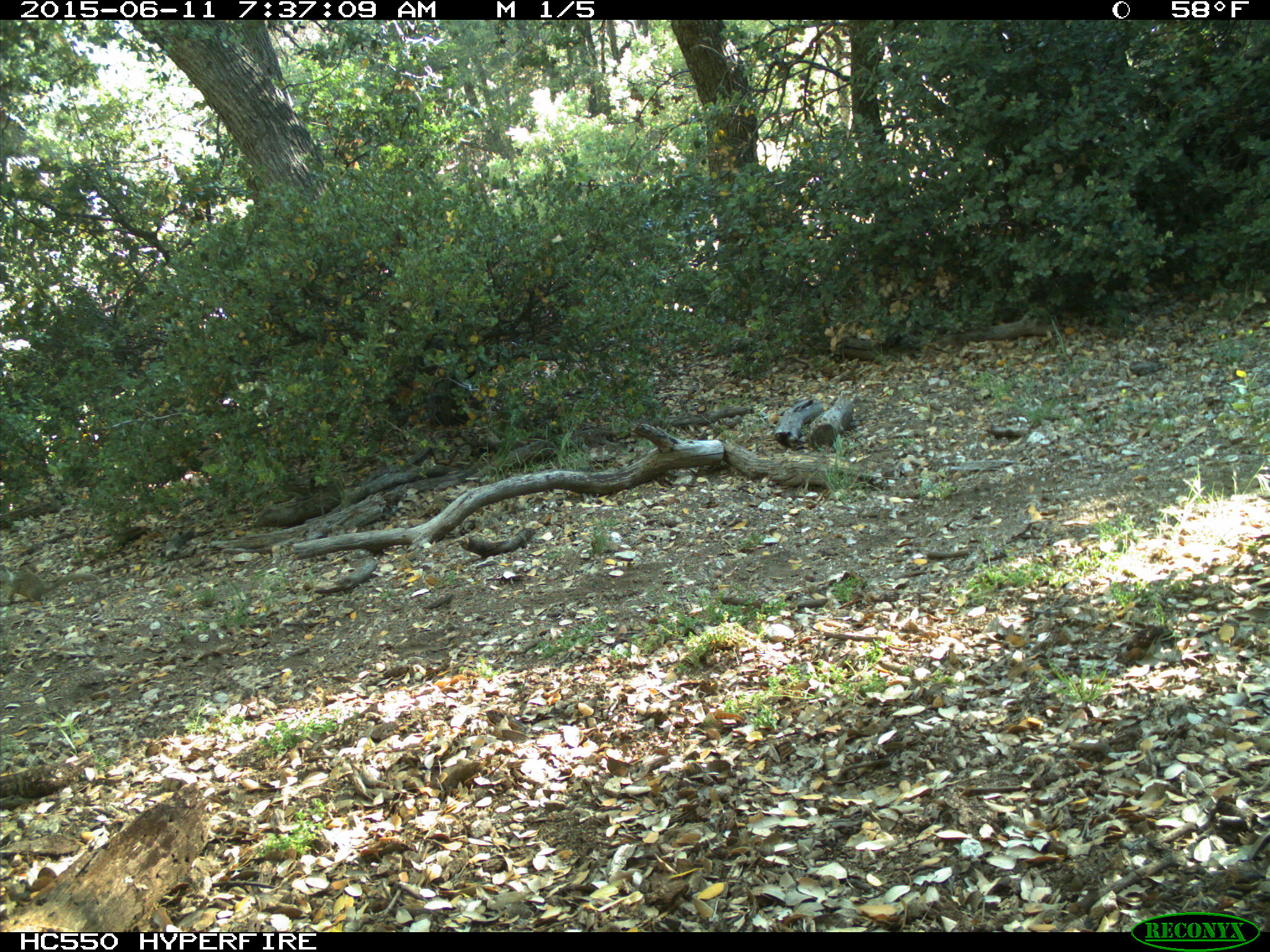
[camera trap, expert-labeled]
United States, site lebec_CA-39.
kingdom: Animalia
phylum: Chordata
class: Mammalia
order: Rodentia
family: Sciuridae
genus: Otospermophilus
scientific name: Otospermophilus beecheyi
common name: california ground squirrel